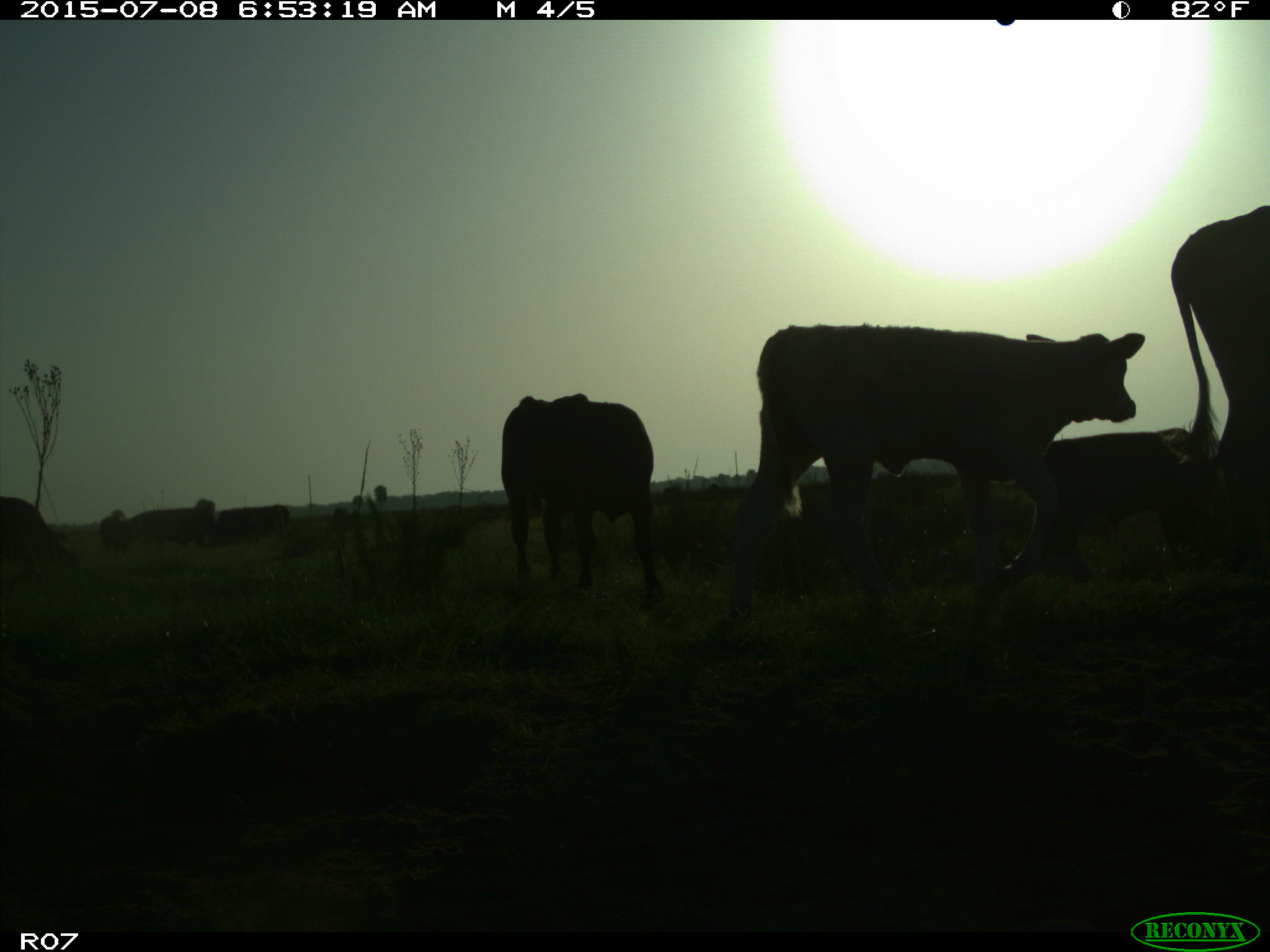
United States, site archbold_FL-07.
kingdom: Animalia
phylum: Chordata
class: Mammalia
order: Artiodactyla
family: Bovidae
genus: Bos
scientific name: Bos taurus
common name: domestic cow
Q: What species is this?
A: Bos taurus (domestic cow).